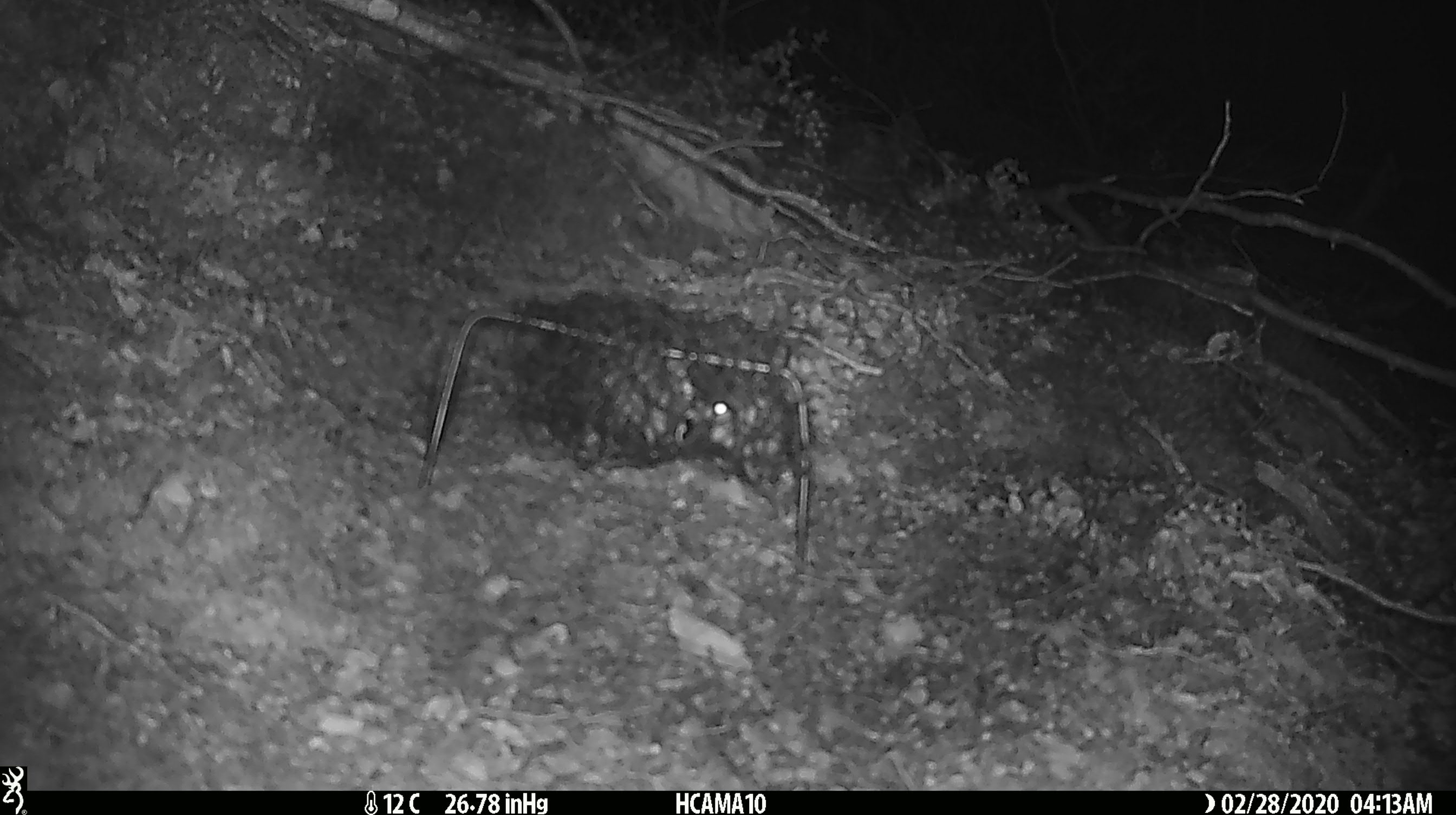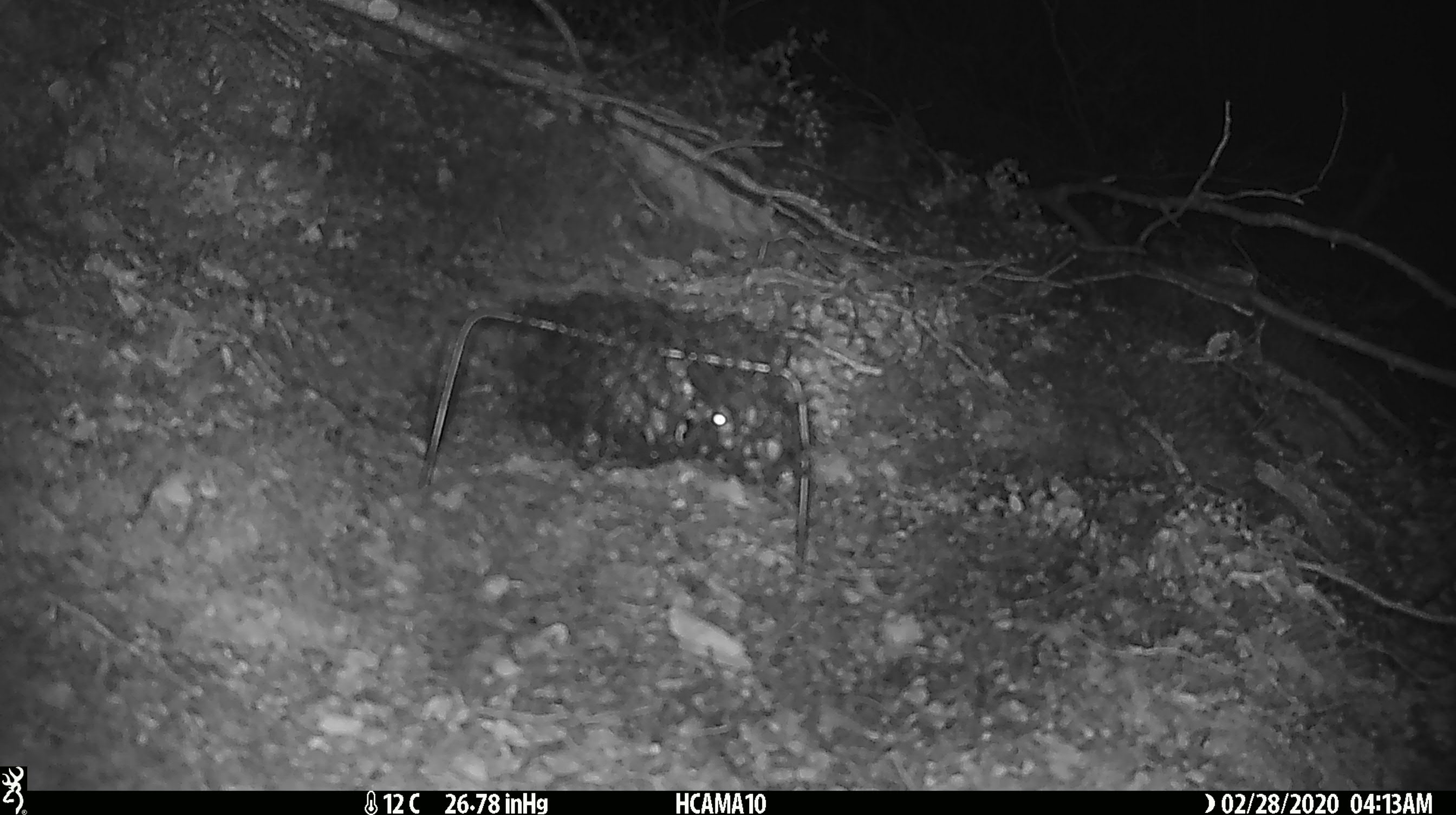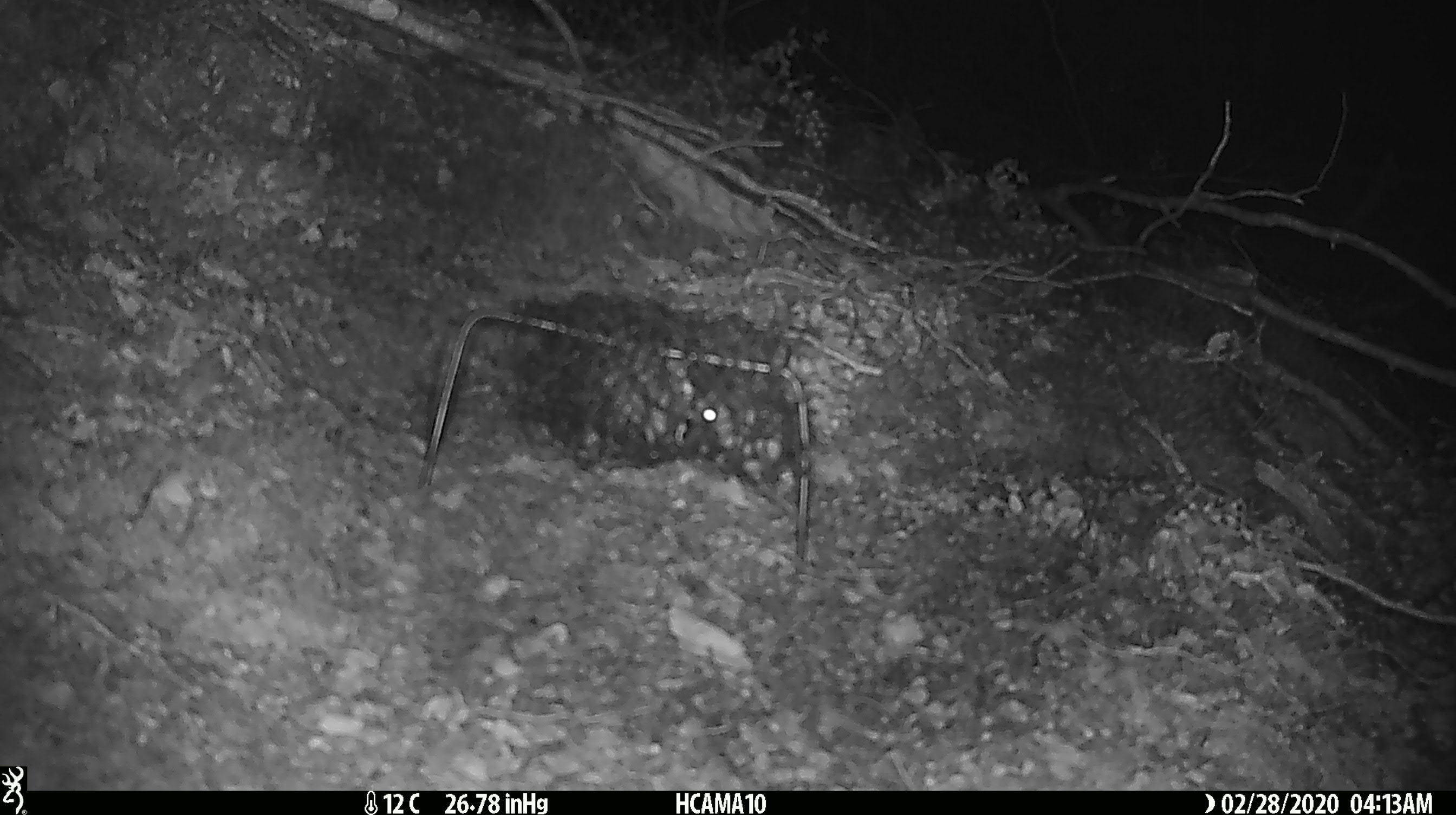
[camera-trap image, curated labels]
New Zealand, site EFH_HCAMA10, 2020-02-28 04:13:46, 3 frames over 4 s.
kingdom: Animalia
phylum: Chordata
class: Mammalia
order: Rodentia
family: Muridae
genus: Mus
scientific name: Mus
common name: mouse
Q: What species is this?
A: Mouse (Mus).